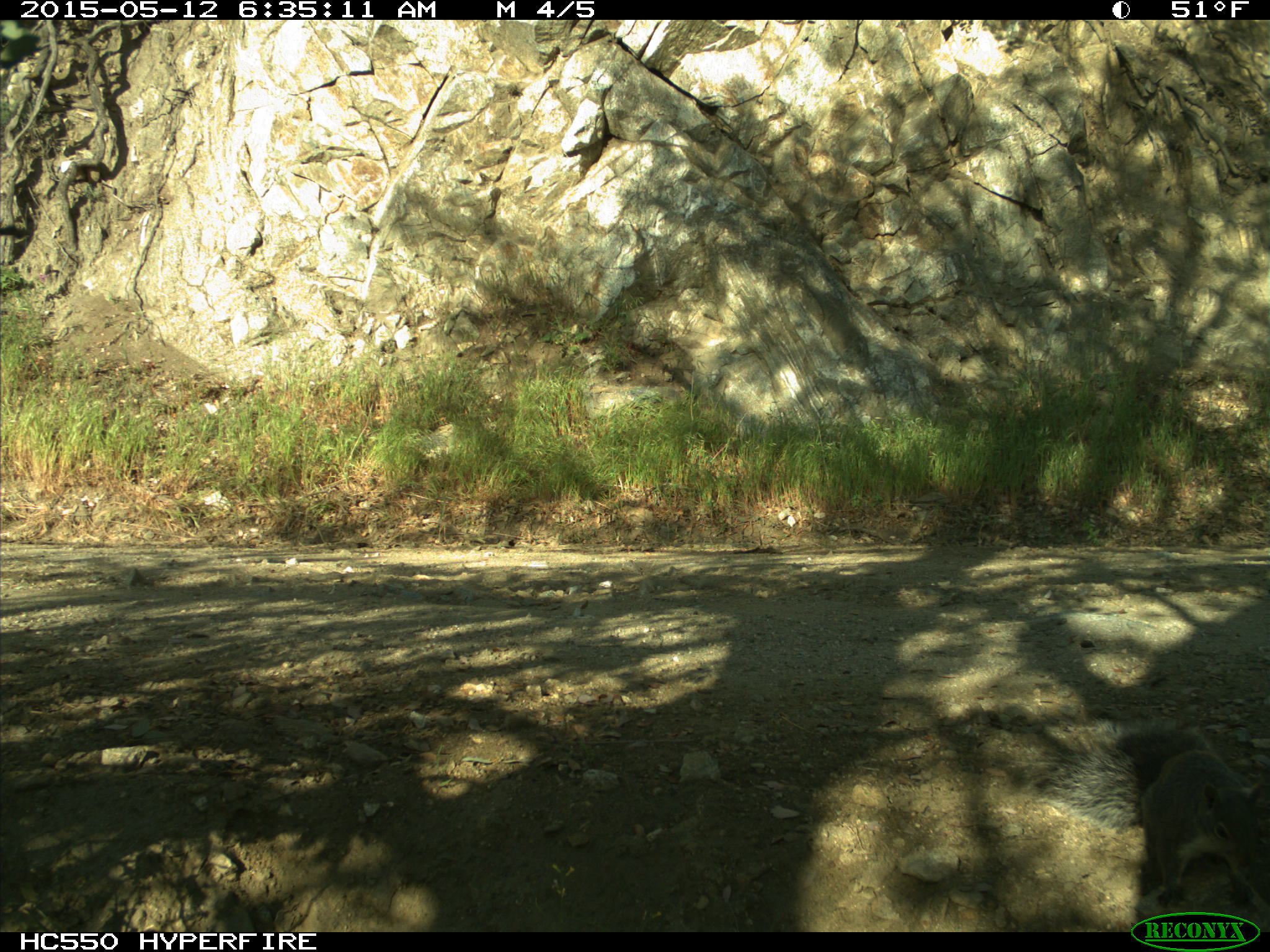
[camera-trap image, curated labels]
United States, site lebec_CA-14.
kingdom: Animalia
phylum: Chordata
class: Mammalia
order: Rodentia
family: Sciuridae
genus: Sciurus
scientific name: Sciurus carolinensis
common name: eastern gray squirrel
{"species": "Sciurus carolinensis (eastern gray squirrel)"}